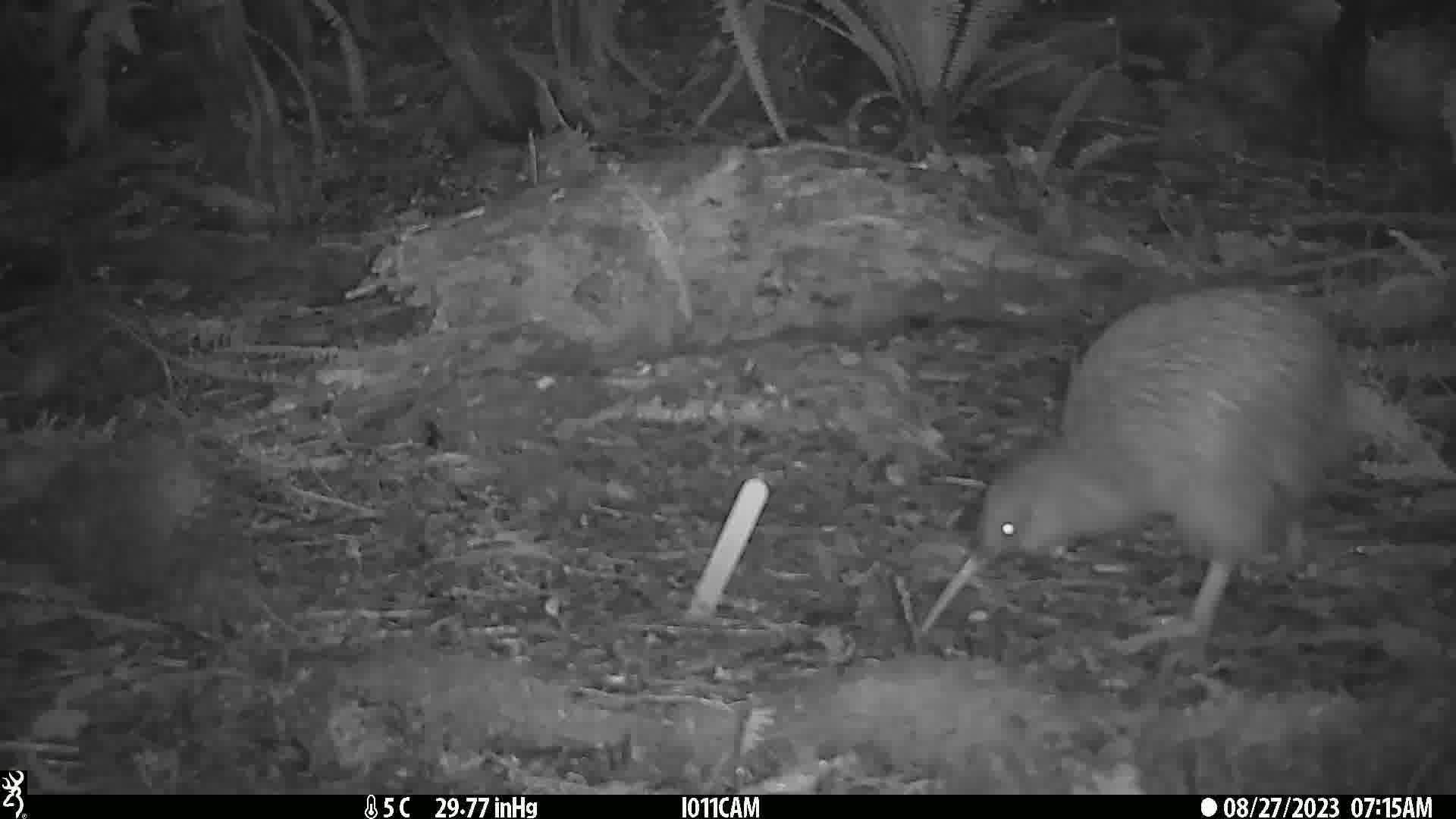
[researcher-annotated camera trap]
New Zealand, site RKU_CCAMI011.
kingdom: Animalia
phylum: Chordata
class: Aves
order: Apterygiformes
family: Apterygidae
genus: Apteryx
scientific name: Apteryx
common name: kiwi